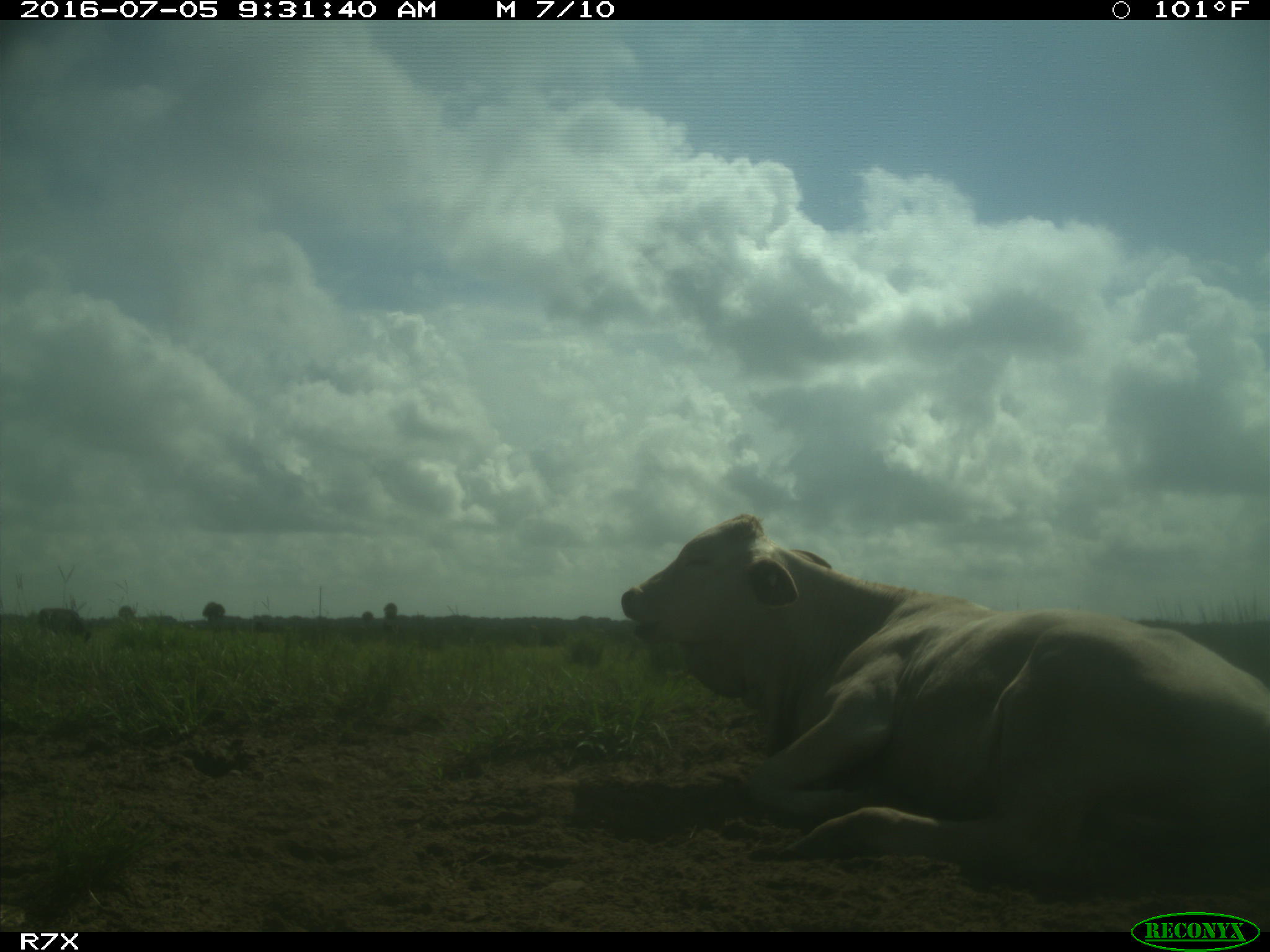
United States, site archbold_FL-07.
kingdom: Animalia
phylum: Chordata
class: Mammalia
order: Artiodactyla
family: Bovidae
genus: Bos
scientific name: Bos taurus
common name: domestic cow